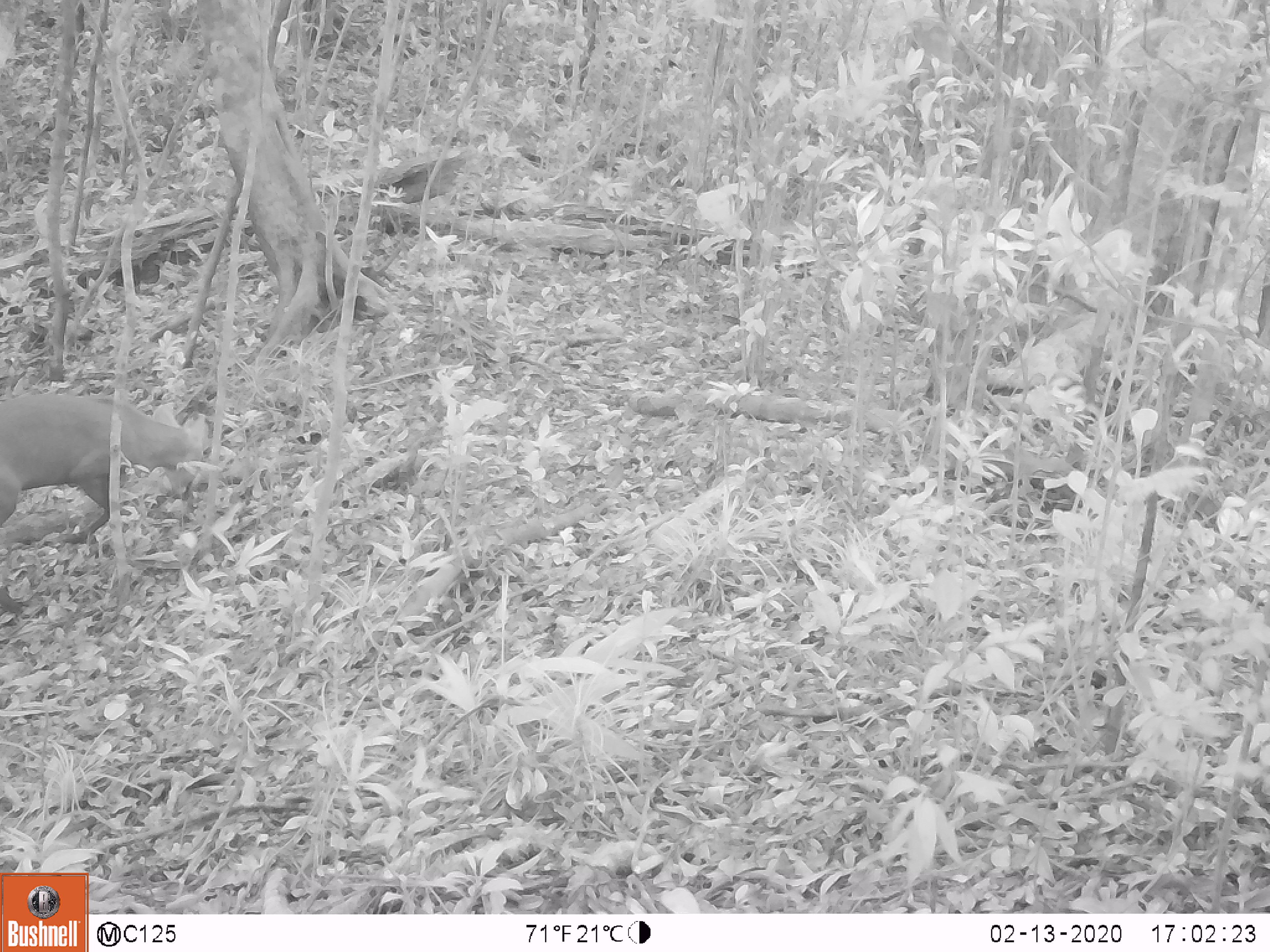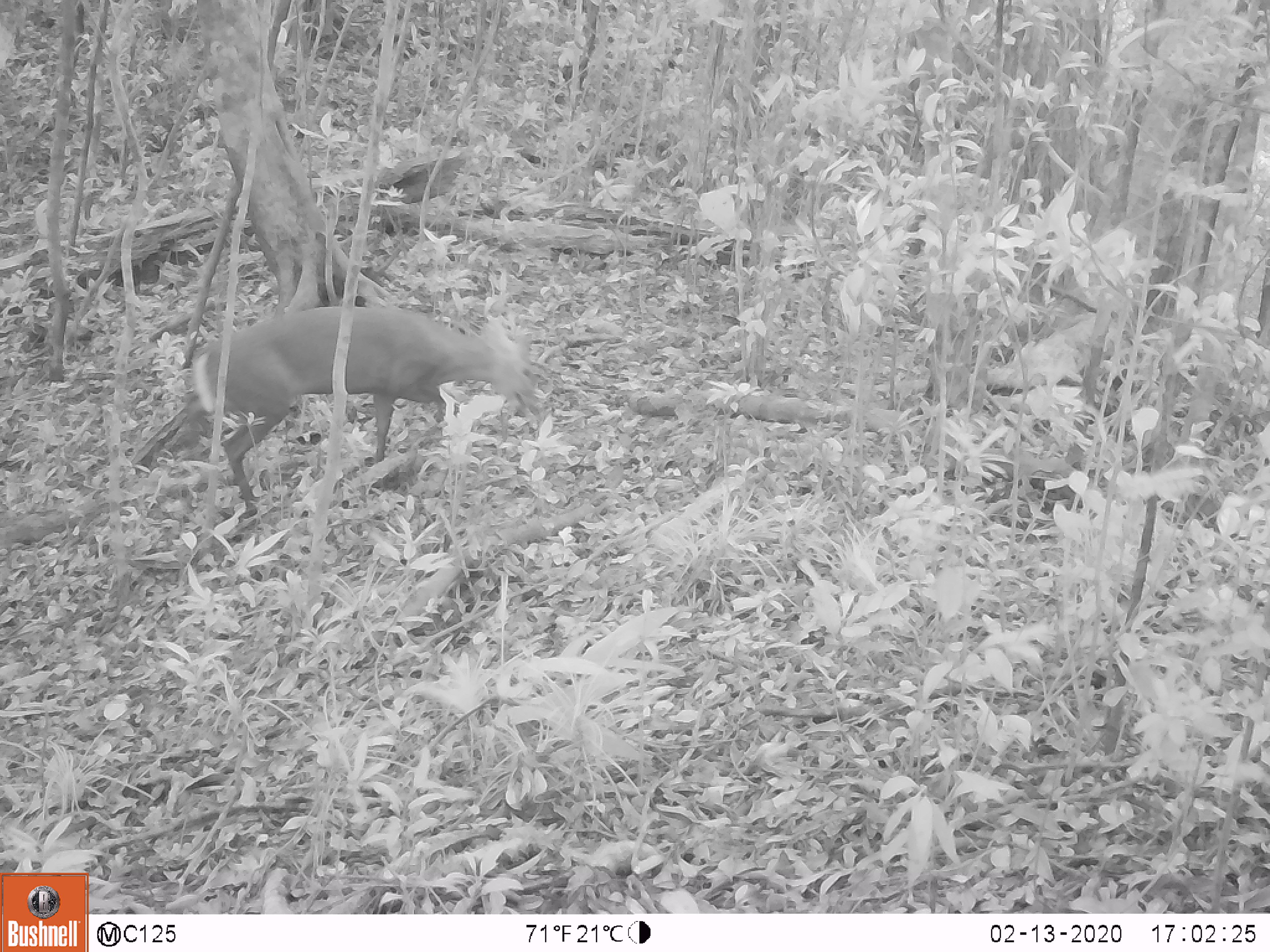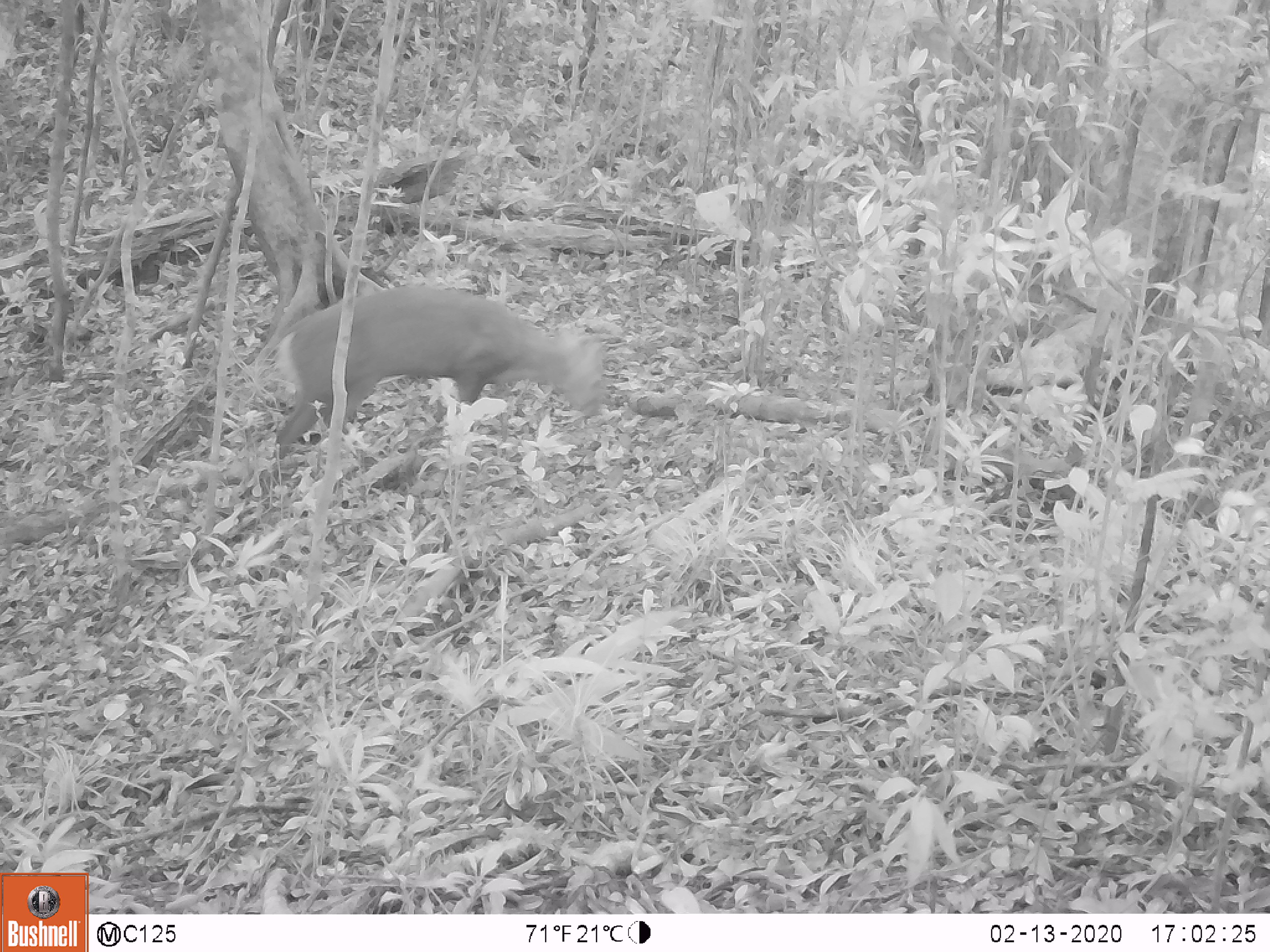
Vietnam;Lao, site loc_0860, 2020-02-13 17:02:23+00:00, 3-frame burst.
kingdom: Animalia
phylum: Chordata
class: Mammalia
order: Artiodactyla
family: Cervidae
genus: Muntiacus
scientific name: Muntiacus rooseveltorum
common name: roosevelt's muntjac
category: roosevelts muntjac group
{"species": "roosevelts muntjac group (roosevelt's muntjac) (Muntiacus rooseveltorum)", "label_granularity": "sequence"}